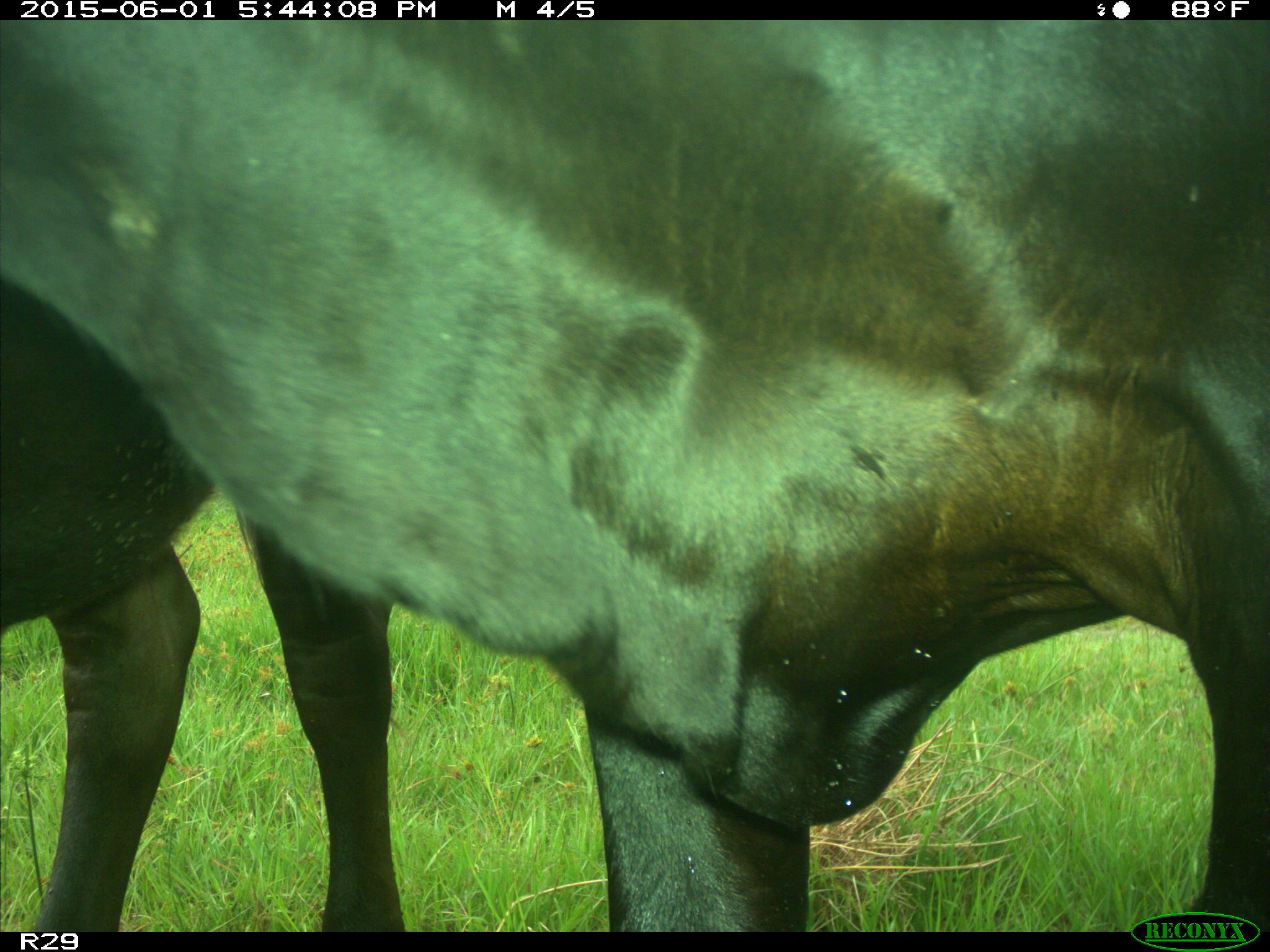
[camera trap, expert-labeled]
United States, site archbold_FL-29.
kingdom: Animalia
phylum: Chordata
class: Mammalia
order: Artiodactyla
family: Bovidae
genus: Bos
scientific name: Bos taurus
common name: domestic cow